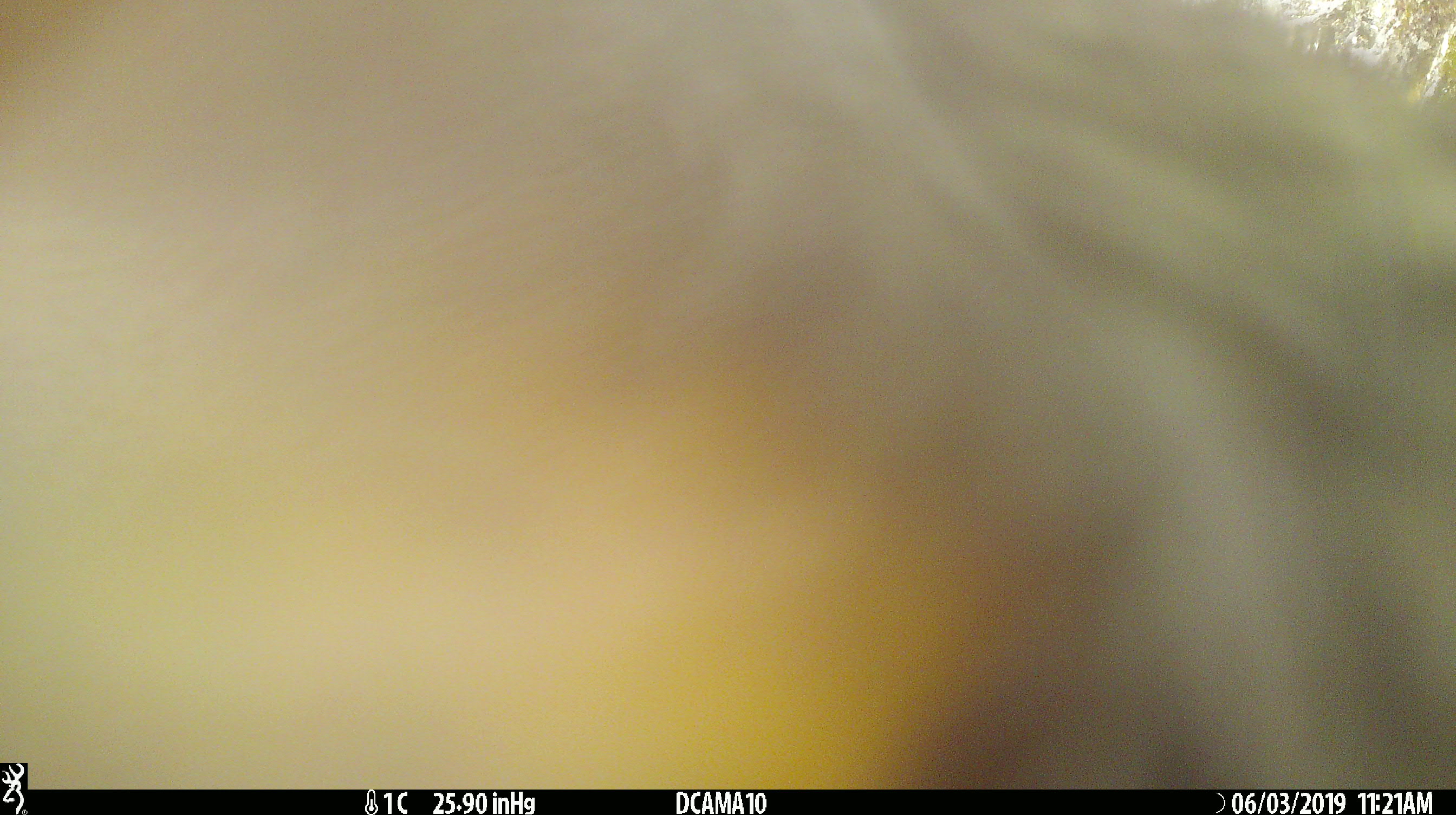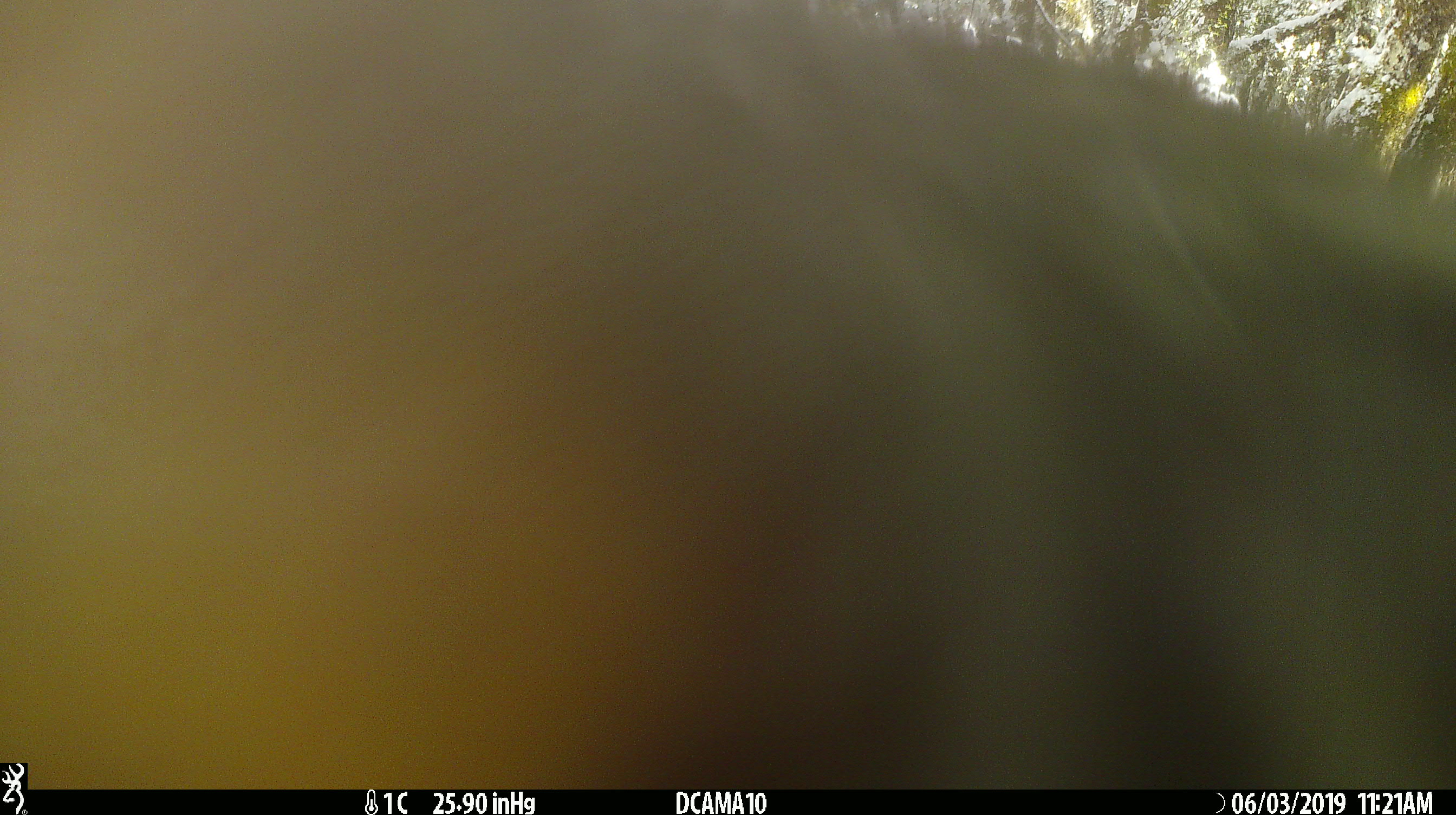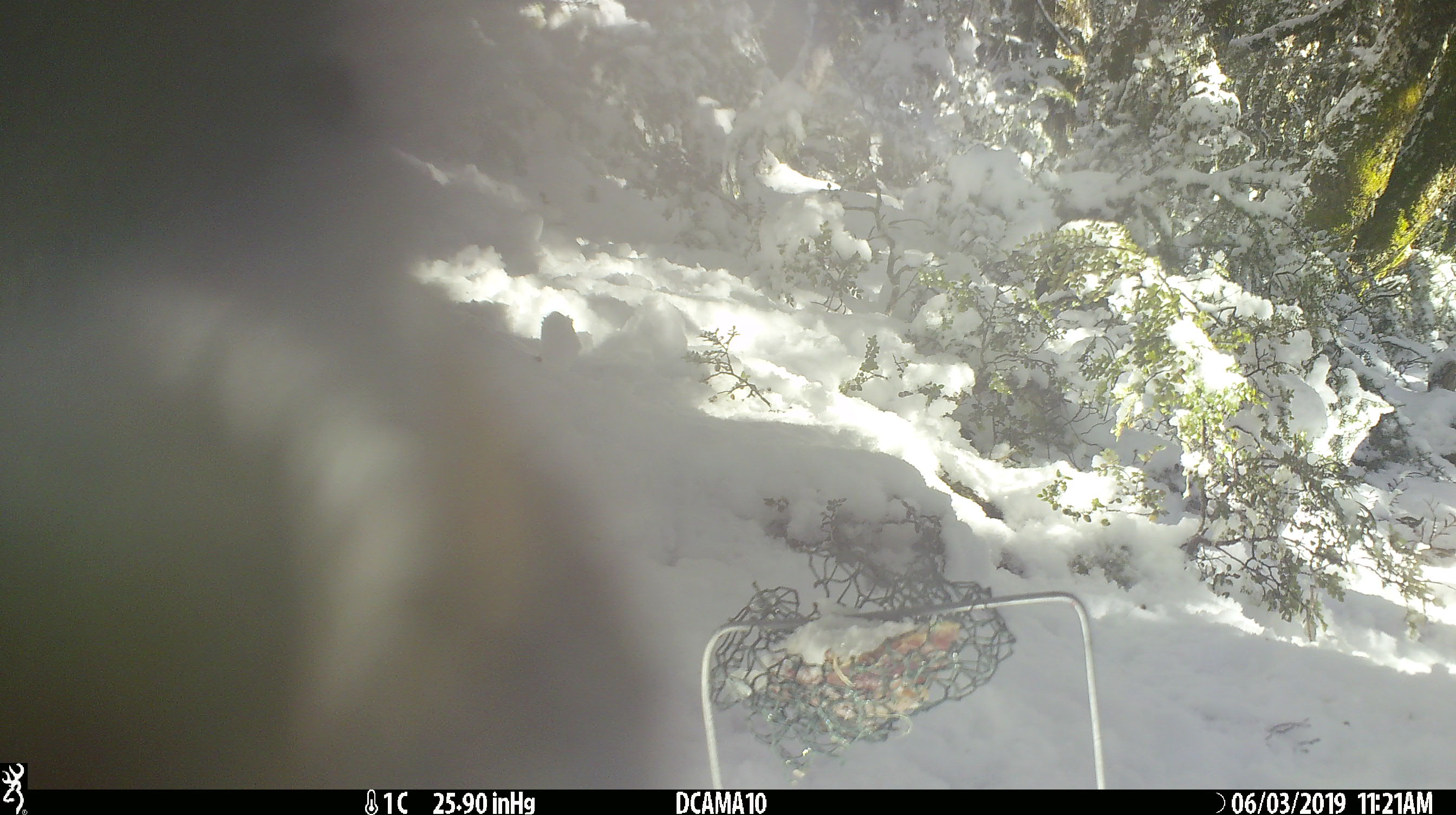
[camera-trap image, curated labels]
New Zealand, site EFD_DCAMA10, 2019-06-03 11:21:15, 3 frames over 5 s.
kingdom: Animalia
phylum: Chordata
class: Aves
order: Psittaciformes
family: Strigopidae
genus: Nestor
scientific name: Nestor notabilis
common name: kea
Kea (Nestor notabilis).